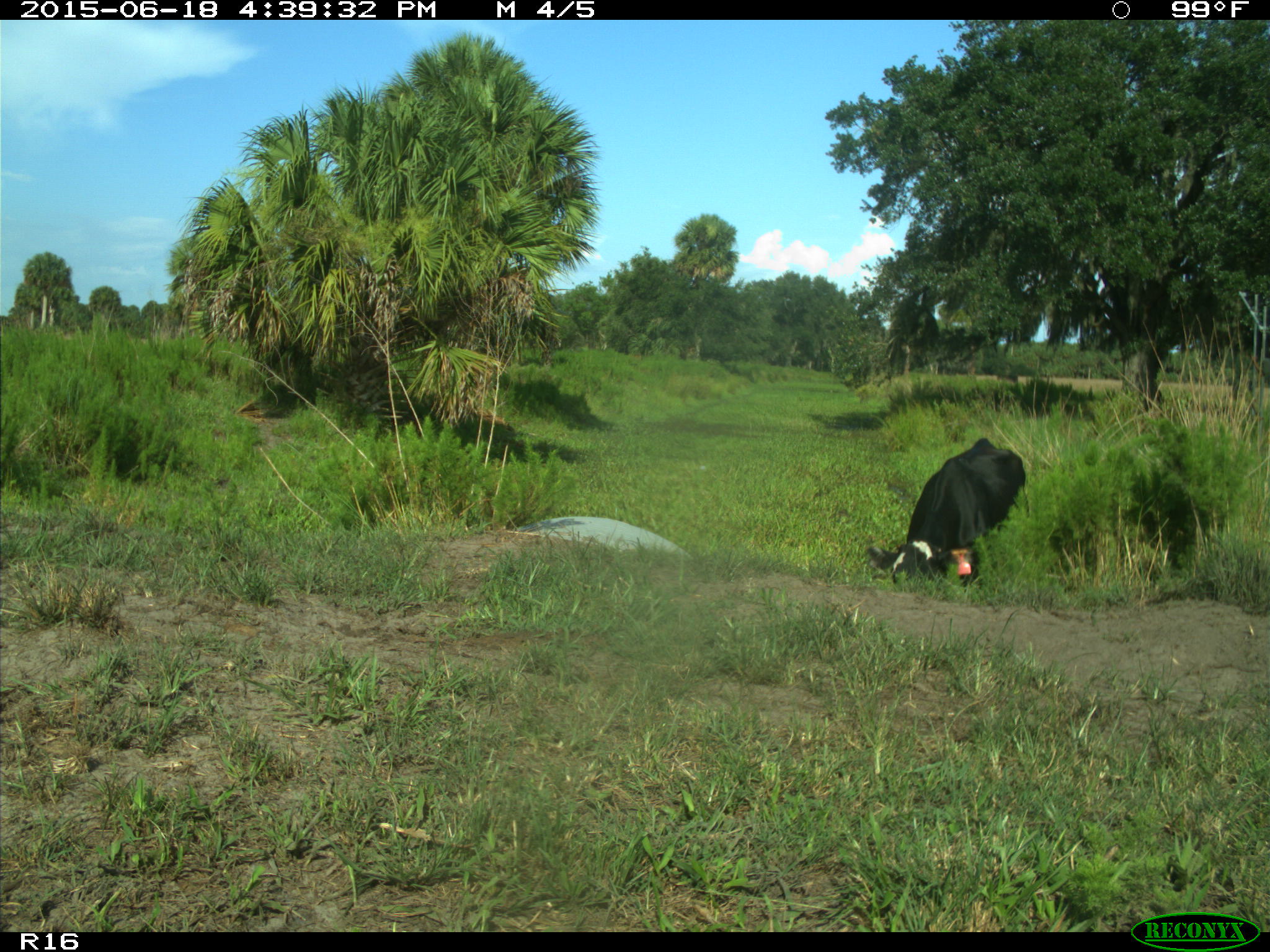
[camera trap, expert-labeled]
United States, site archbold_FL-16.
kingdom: Animalia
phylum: Chordata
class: Mammalia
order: Artiodactyla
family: Bovidae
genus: Bos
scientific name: Bos taurus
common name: domestic cow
Bos taurus (domestic cow).